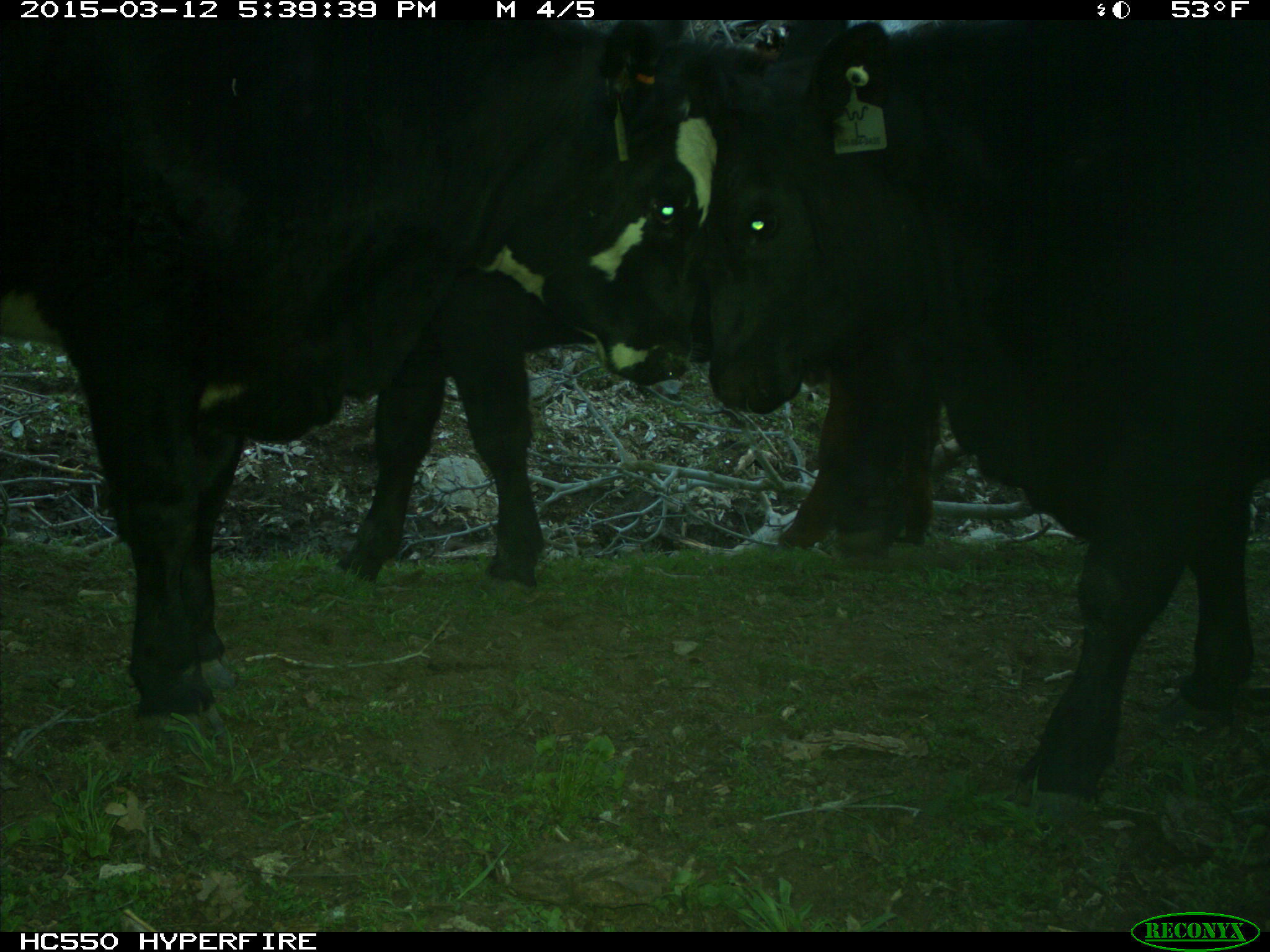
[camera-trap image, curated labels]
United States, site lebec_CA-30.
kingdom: Animalia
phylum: Chordata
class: Mammalia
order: Artiodactyla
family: Bovidae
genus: Bos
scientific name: Bos taurus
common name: domestic cow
Bos taurus (domestic cow).